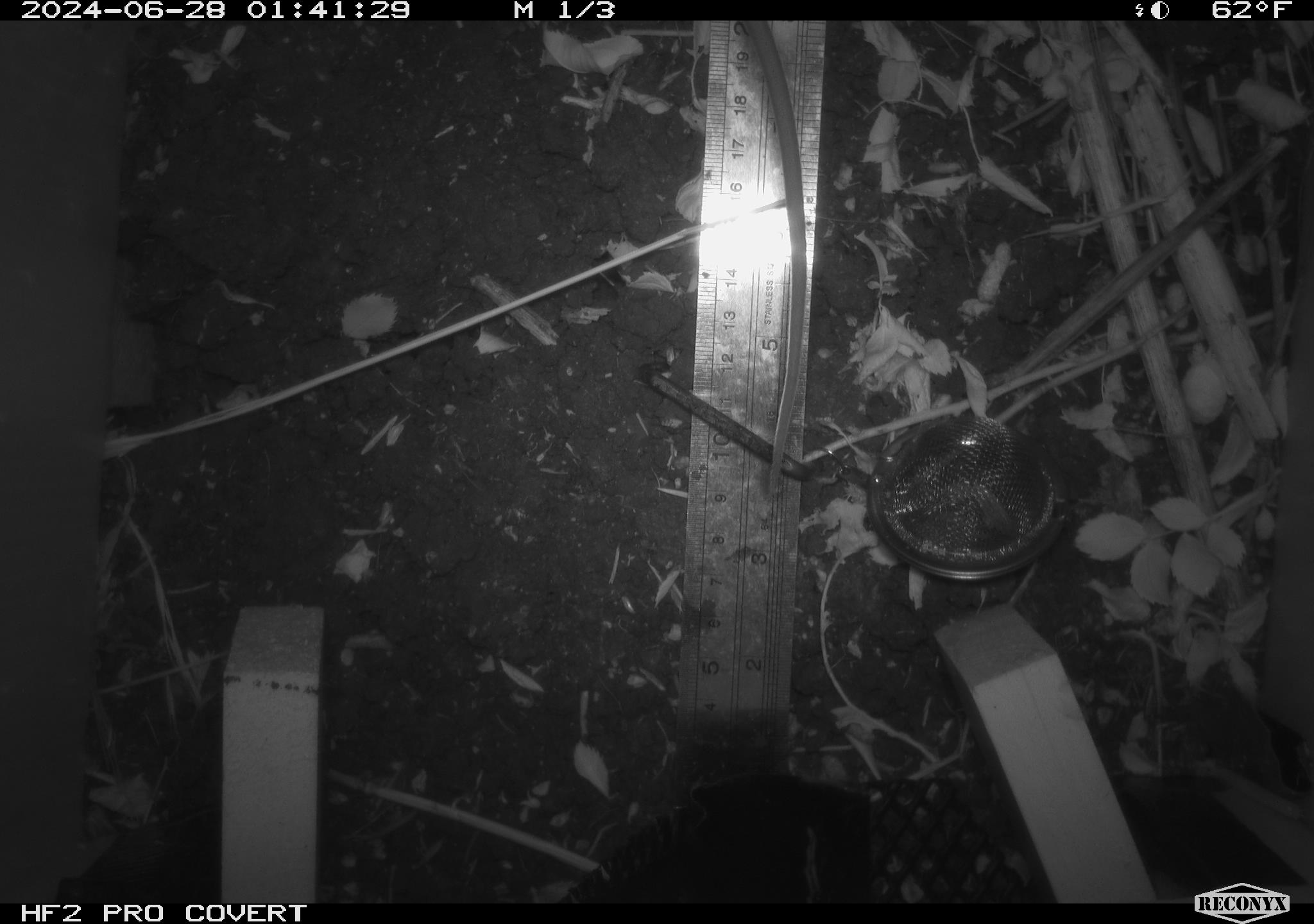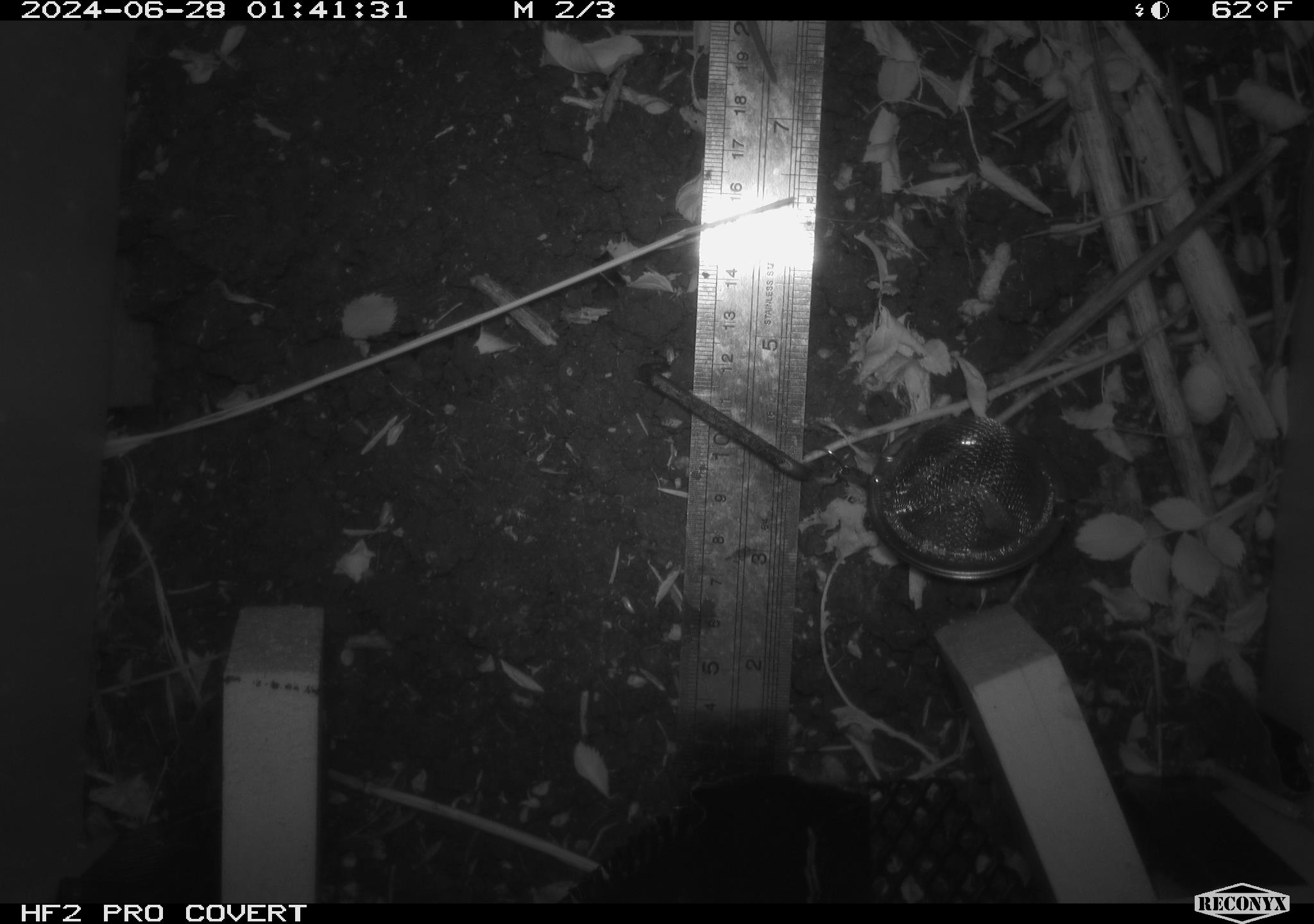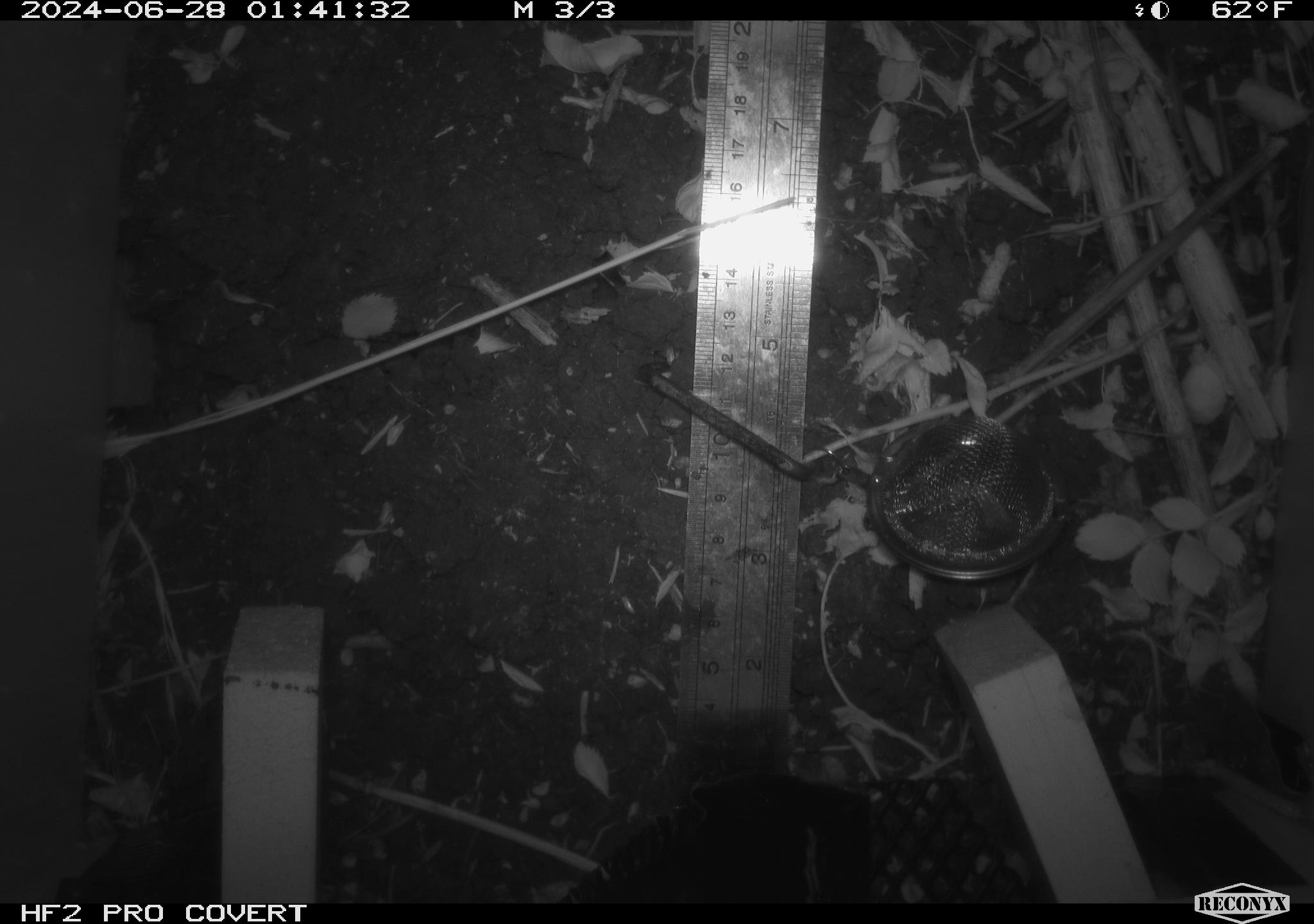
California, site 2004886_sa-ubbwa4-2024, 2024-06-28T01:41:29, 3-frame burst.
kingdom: Animalia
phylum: Chordata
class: Mammalia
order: Rodentia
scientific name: Rodentia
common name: woodrat or rat or mouse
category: woodrat or rat or mouse species